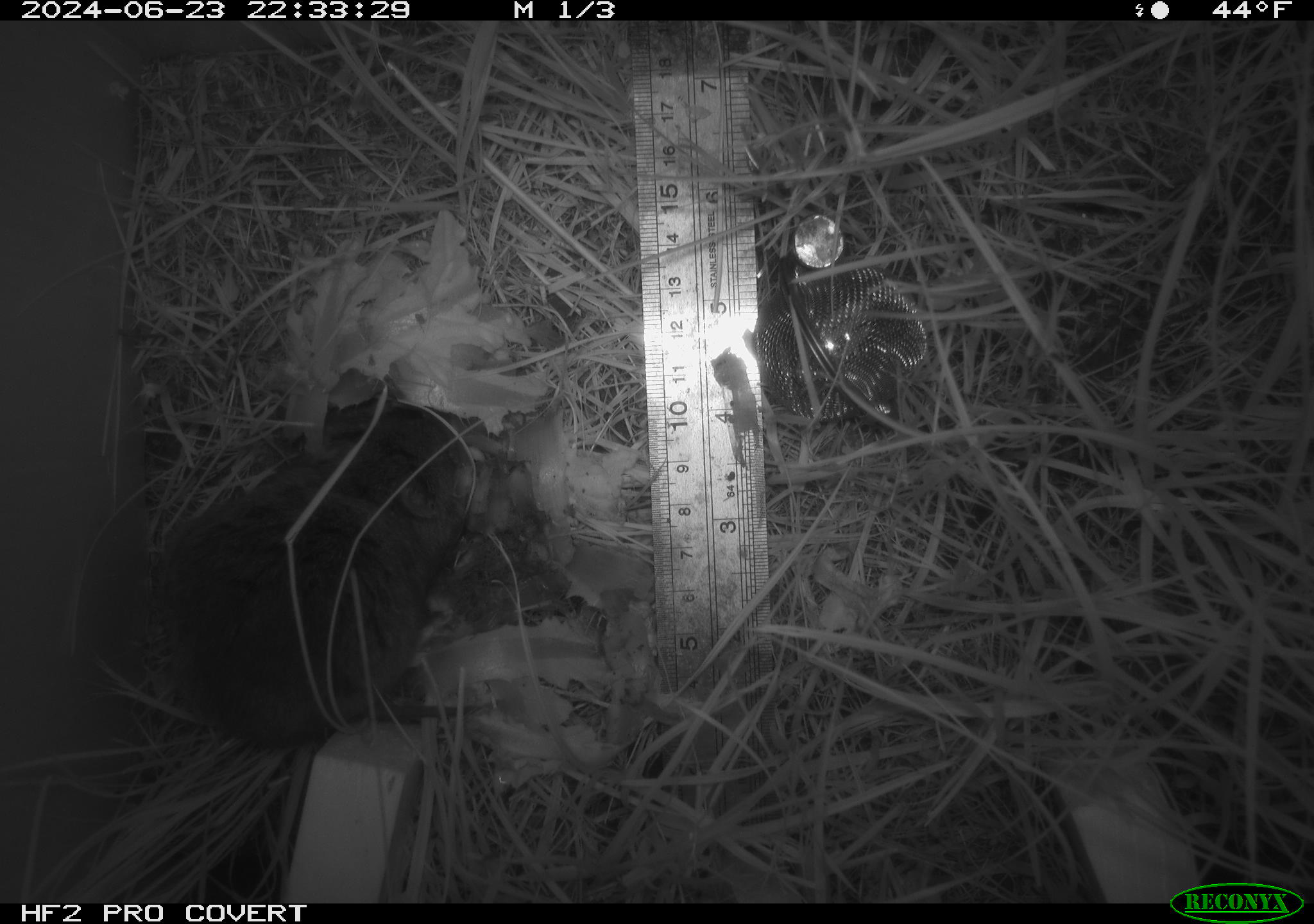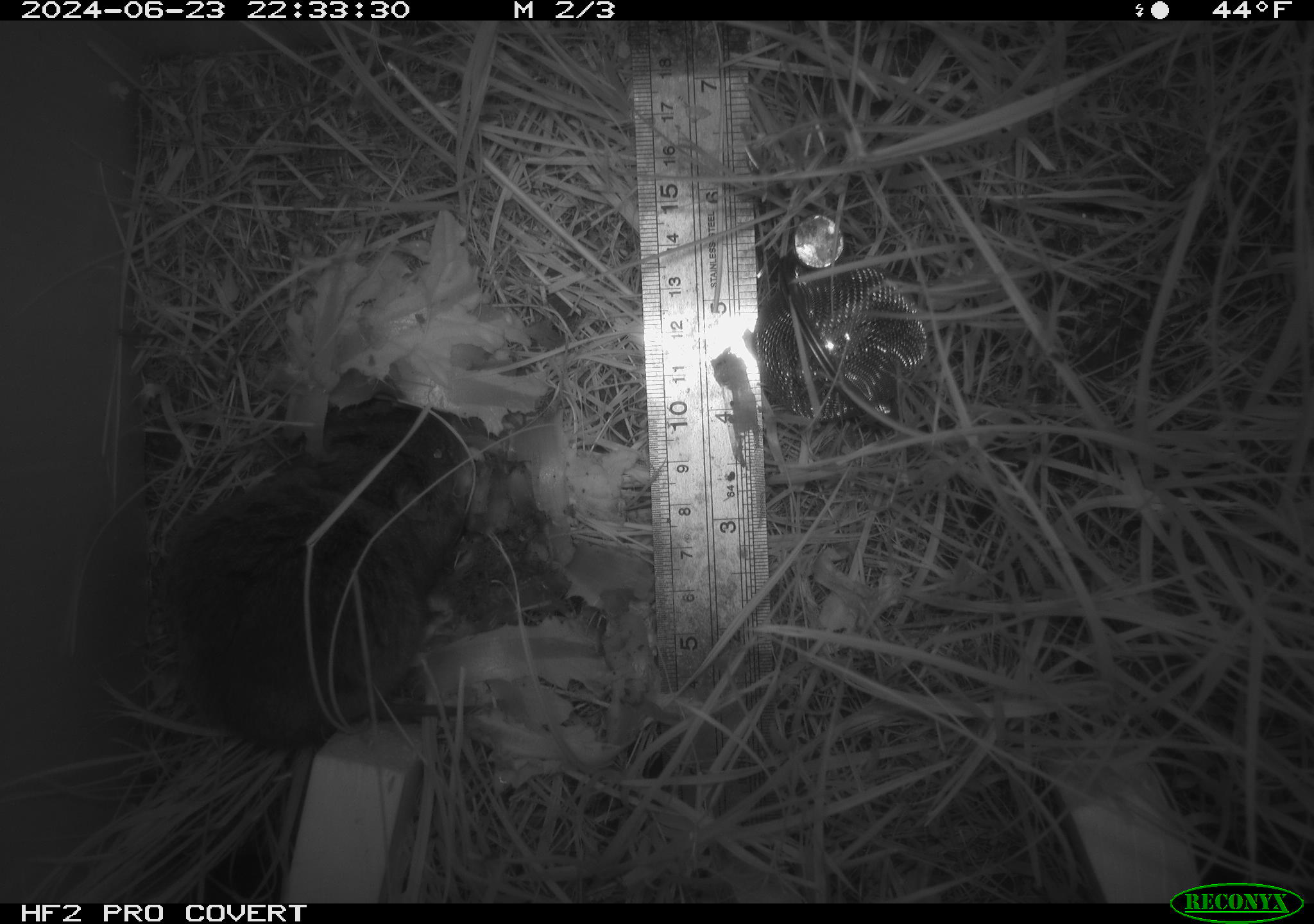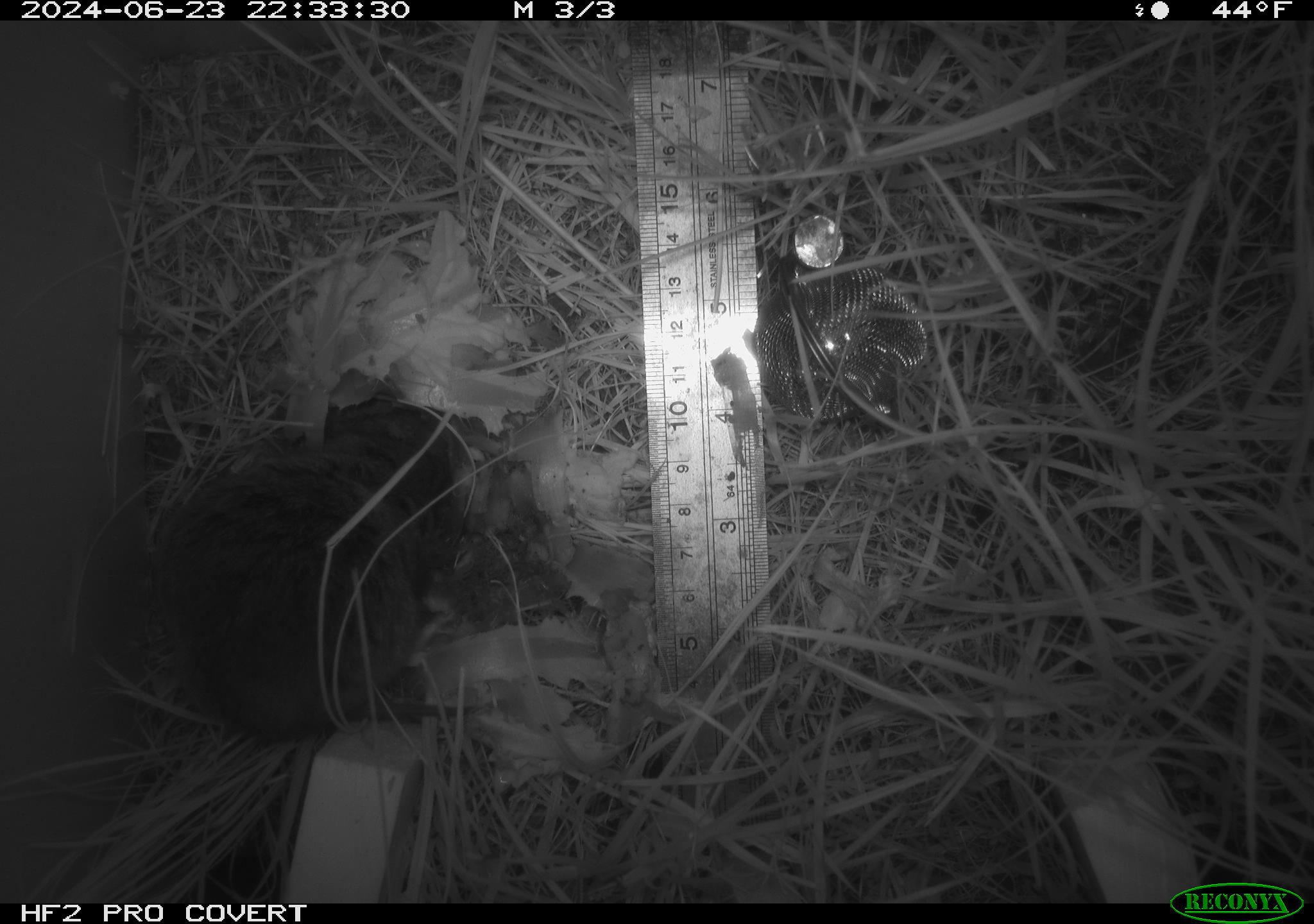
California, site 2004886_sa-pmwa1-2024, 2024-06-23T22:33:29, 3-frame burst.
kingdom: Animalia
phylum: Chordata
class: Mammalia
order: Rodentia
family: Cricetidae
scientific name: Arvicolinae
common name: voles, lemmings, and muskrats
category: arvicolinae subfamily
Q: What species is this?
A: Arvicolinae subfamily (voles, lemmings, and muskrats) (Arvicolinae).